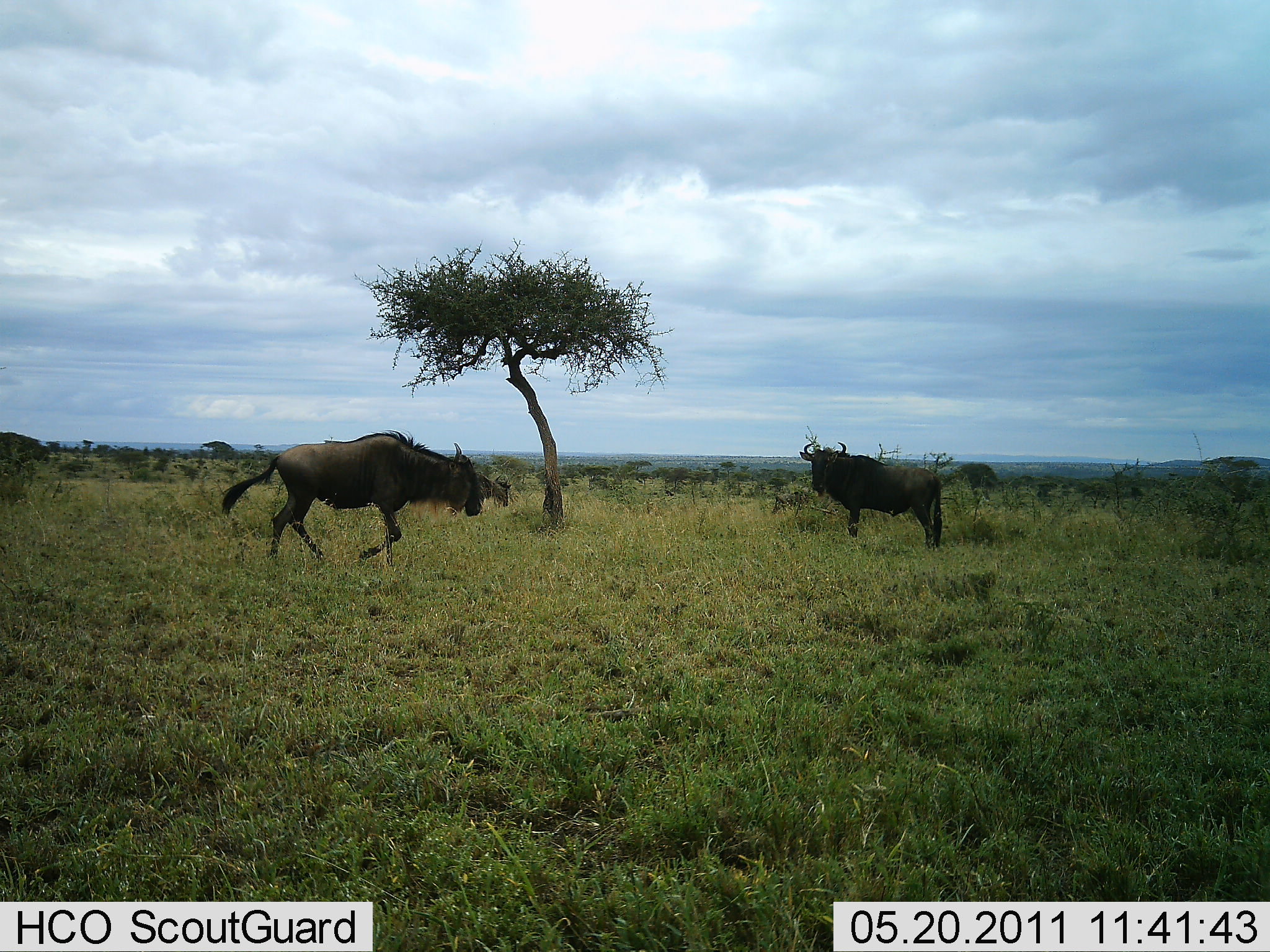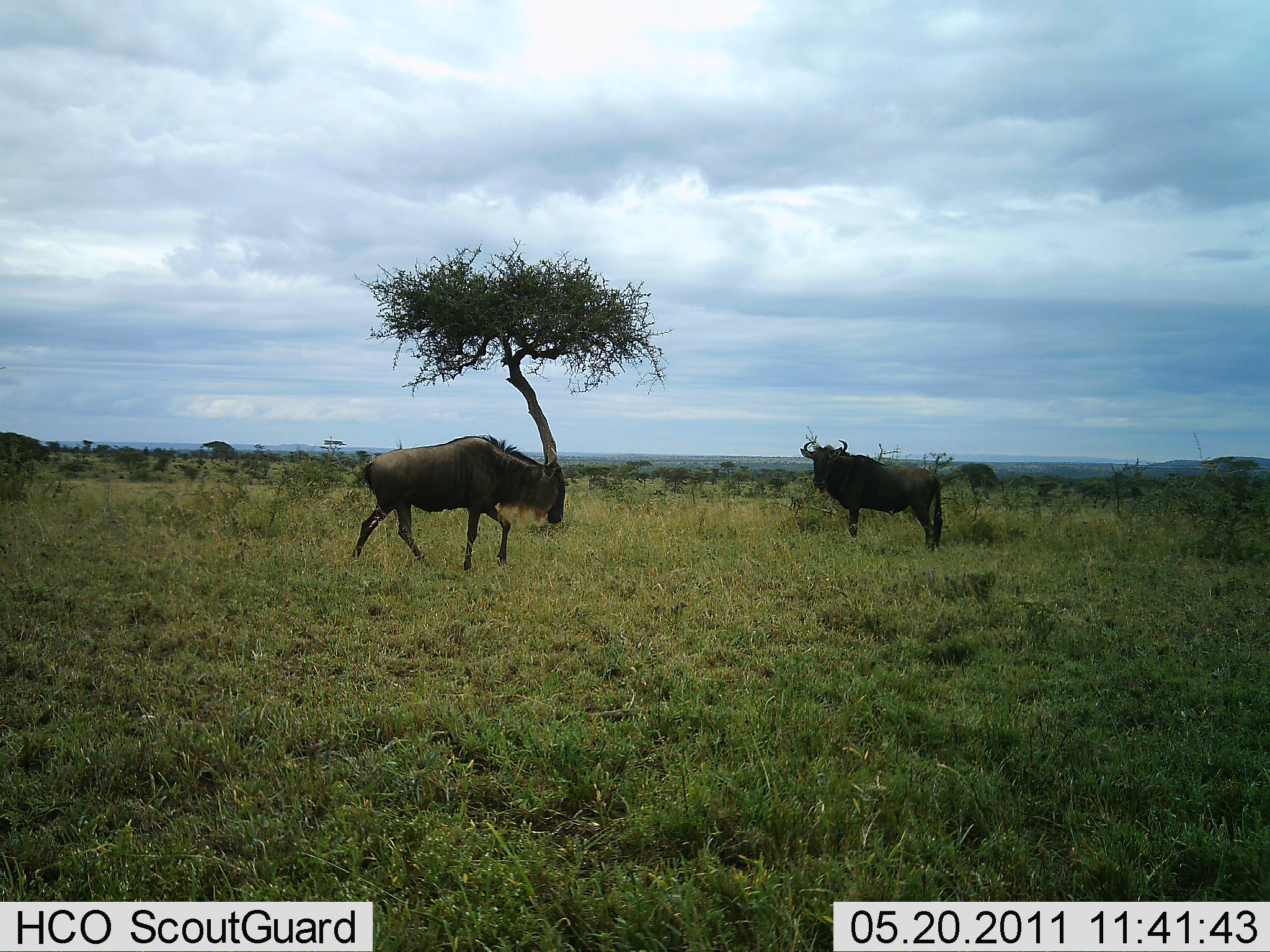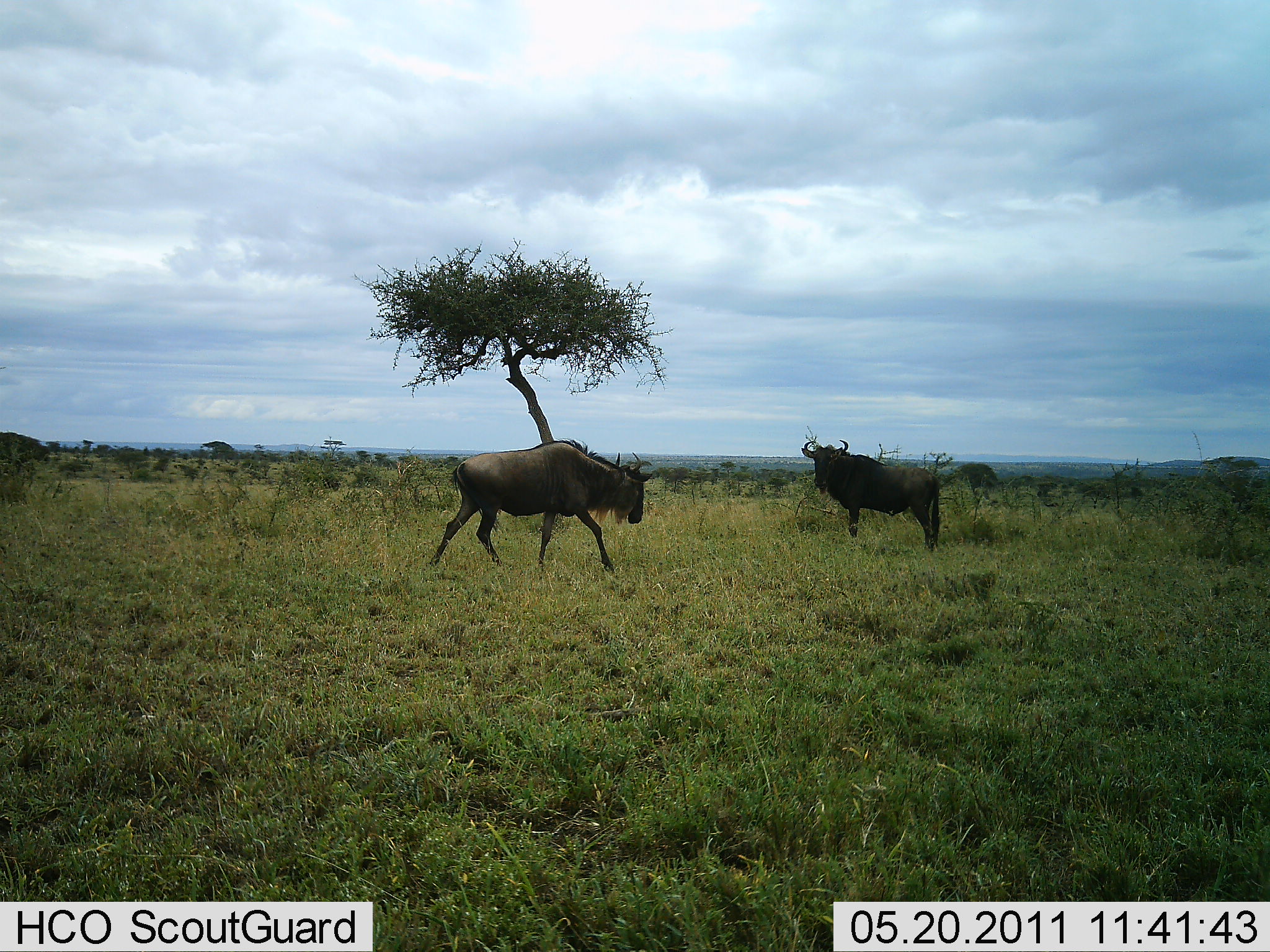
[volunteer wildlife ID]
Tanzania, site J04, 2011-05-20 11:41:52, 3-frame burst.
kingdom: Animalia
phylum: Chordata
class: Mammalia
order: Artiodactyla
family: Bovidae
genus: Connochaetes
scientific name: Connochaetes taurinus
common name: blue wildebeest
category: wildebeest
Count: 3.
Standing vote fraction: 55%.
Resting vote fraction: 0%.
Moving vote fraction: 100%.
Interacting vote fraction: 0%.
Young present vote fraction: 0%.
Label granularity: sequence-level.